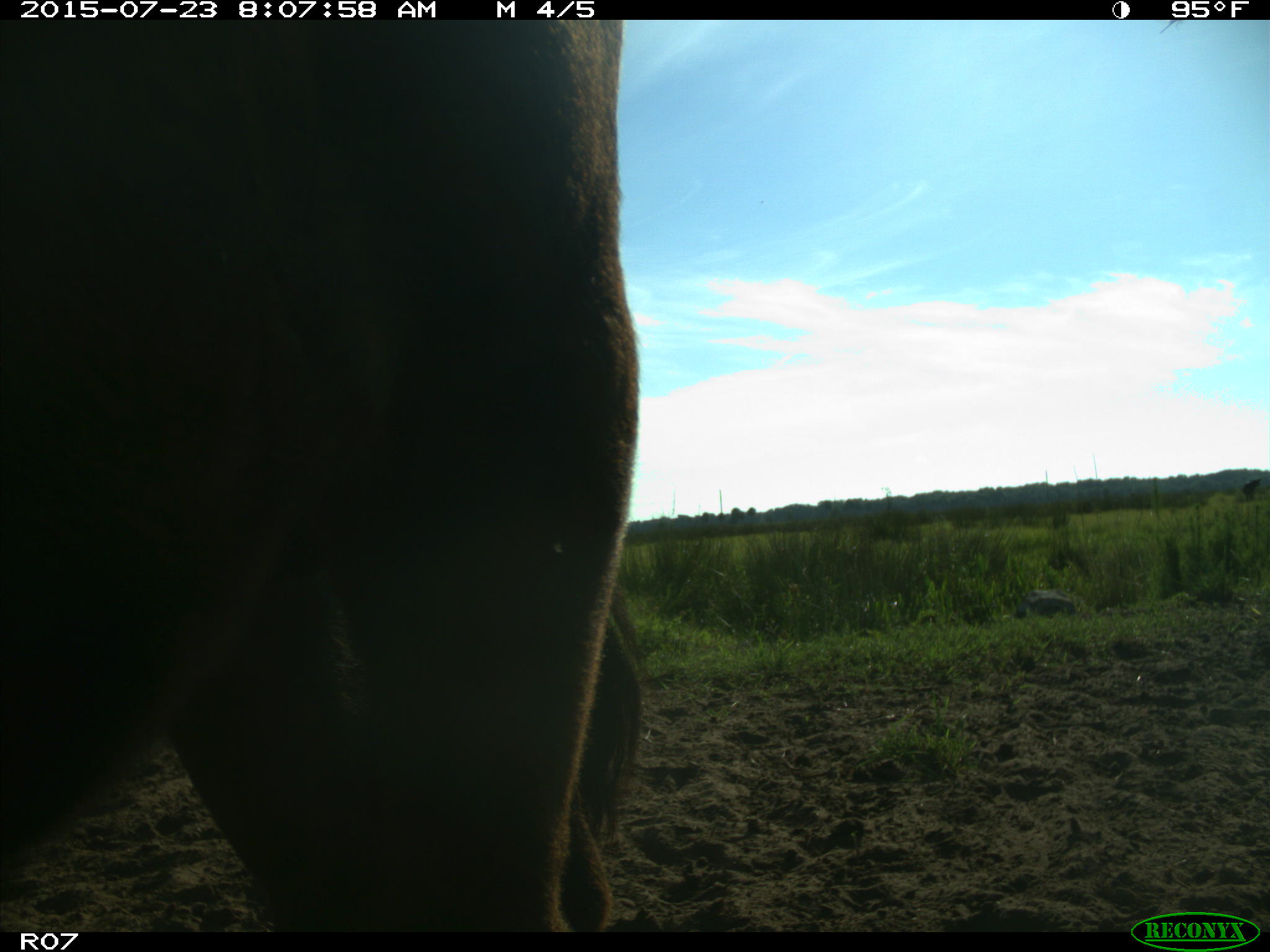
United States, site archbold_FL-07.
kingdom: Animalia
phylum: Chordata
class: Mammalia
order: Artiodactyla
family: Bovidae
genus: Bos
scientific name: Bos taurus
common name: domestic cow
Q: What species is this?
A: Bos taurus (domestic cow).